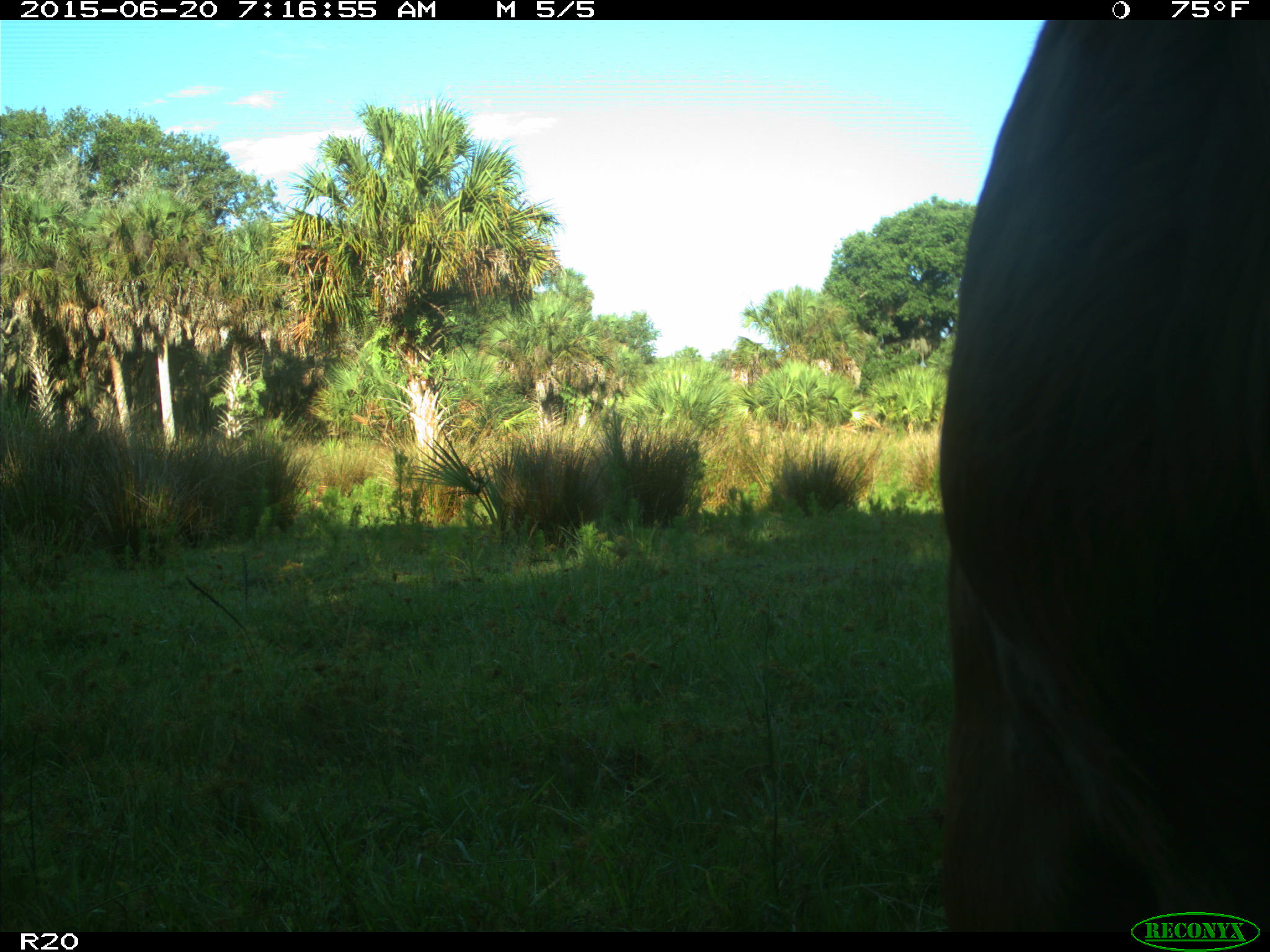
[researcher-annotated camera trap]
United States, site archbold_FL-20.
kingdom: Animalia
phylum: Chordata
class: Mammalia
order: Artiodactyla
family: Bovidae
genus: Bos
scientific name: Bos taurus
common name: domestic cow